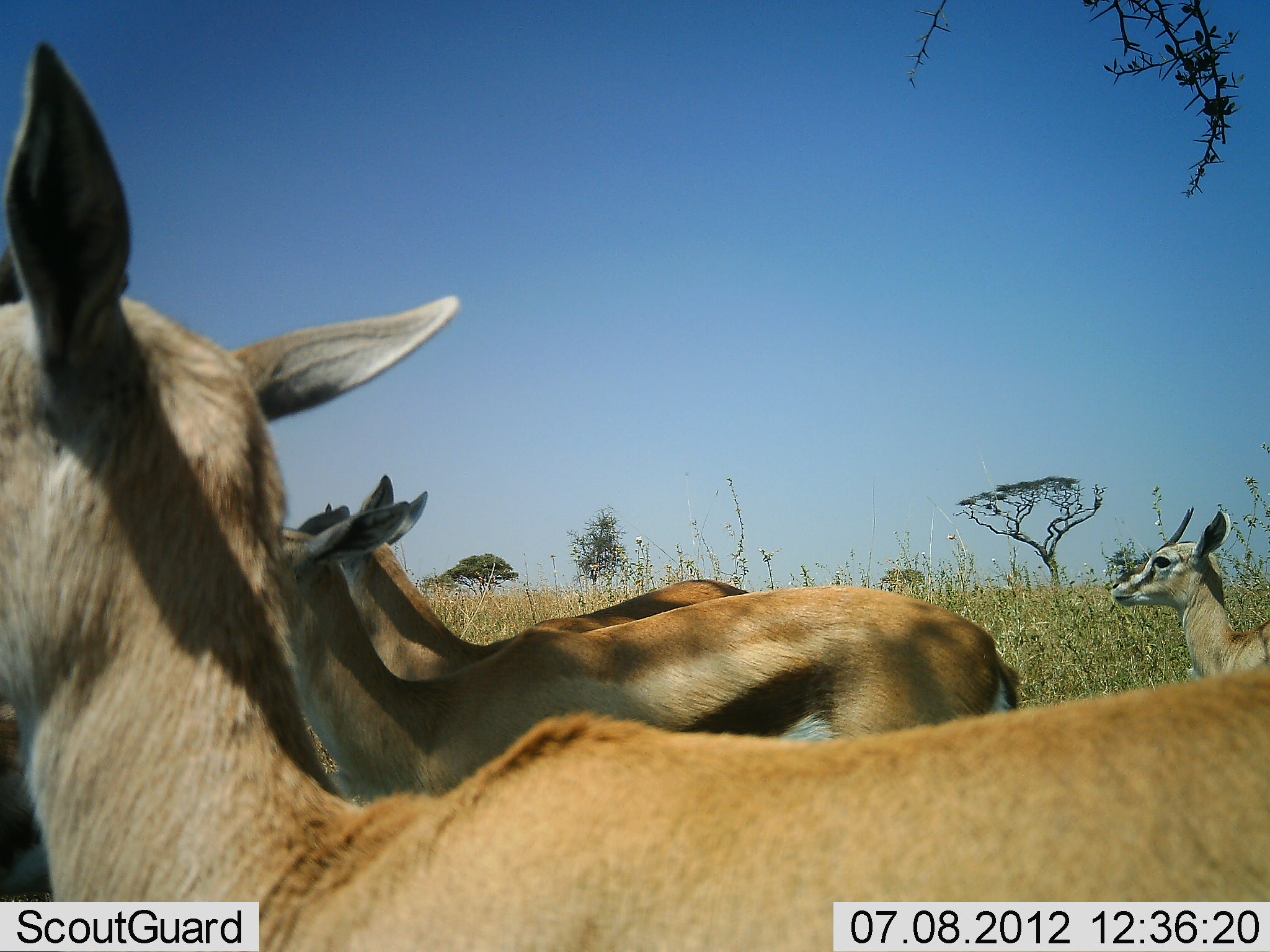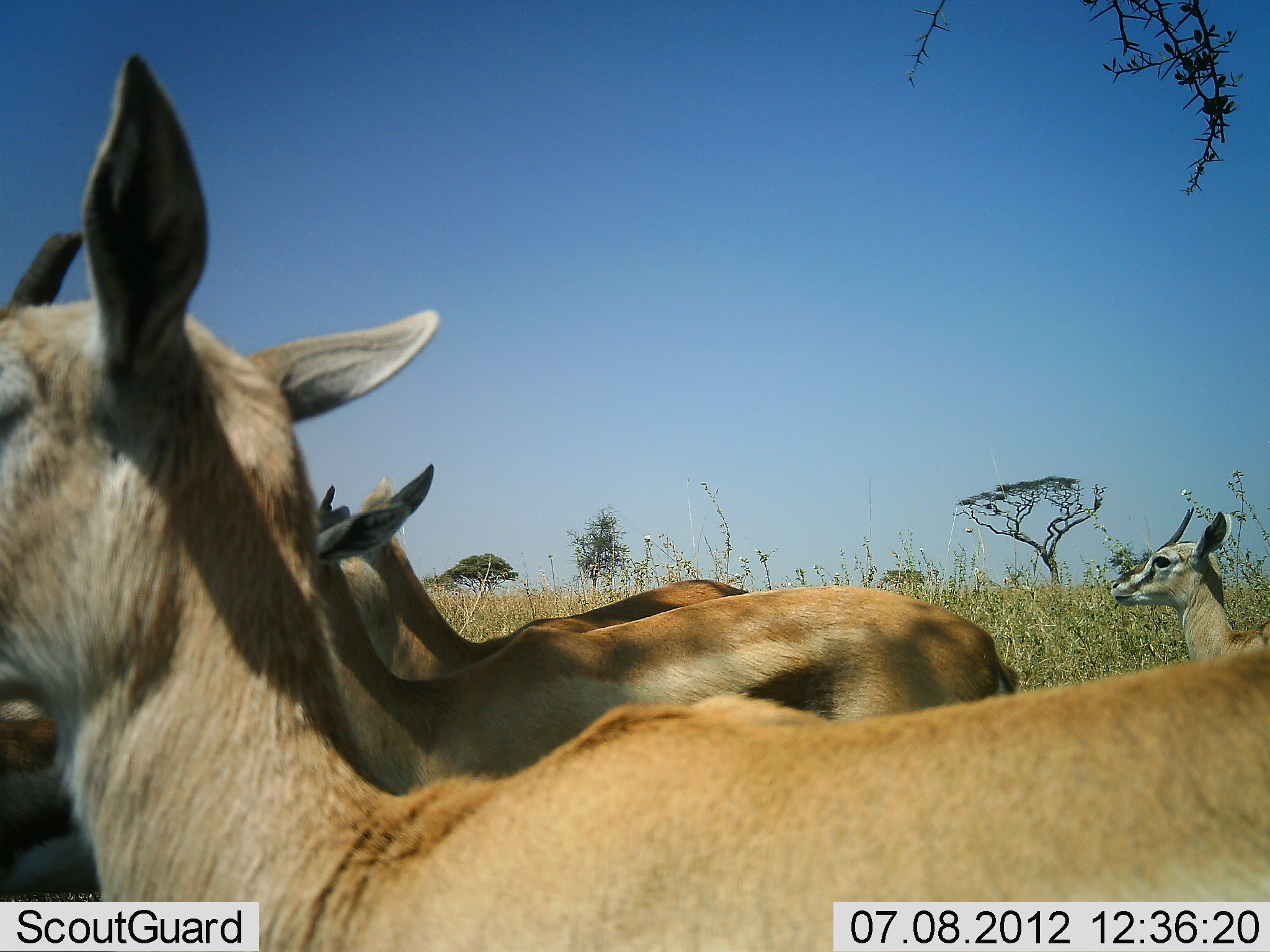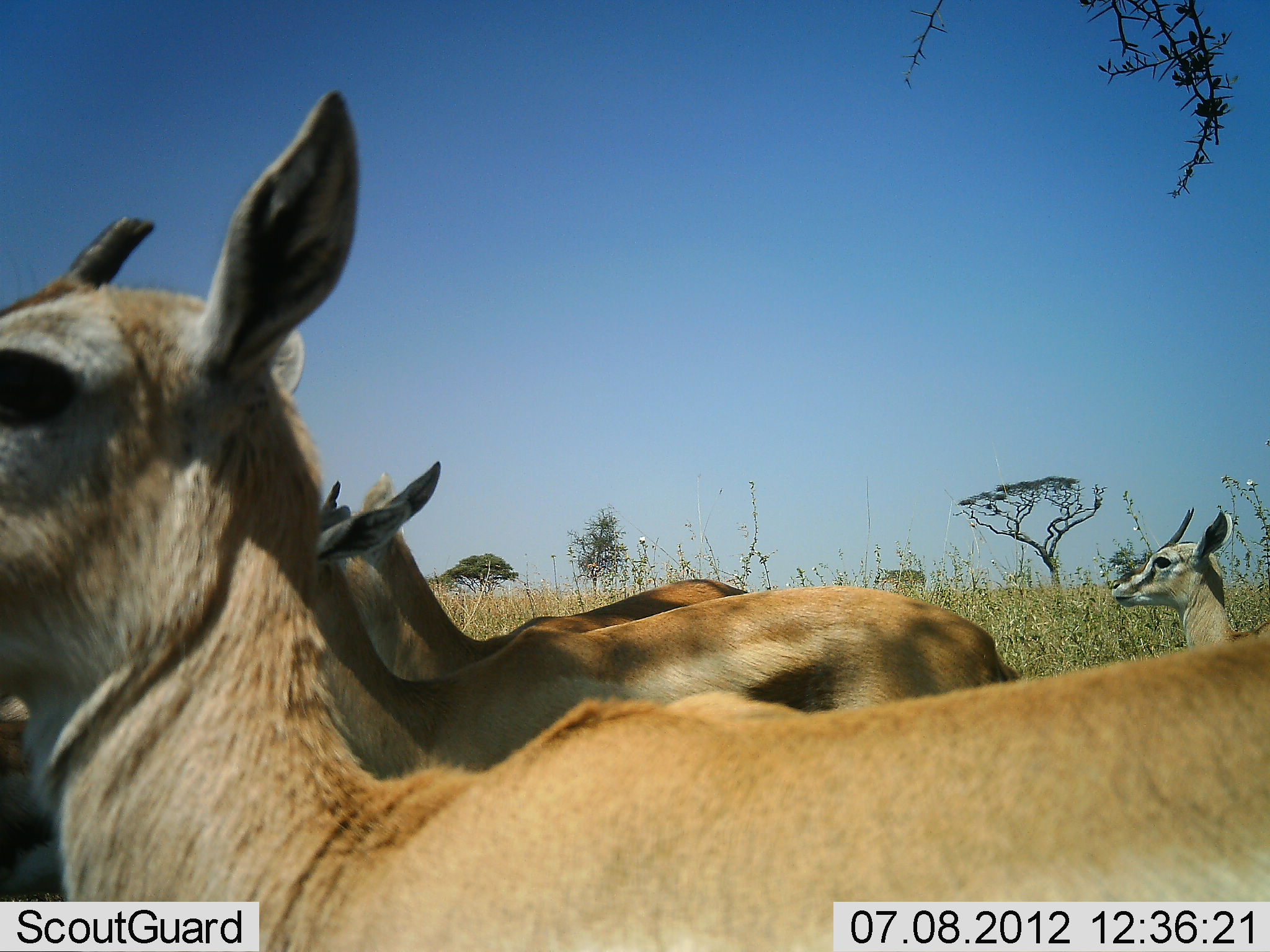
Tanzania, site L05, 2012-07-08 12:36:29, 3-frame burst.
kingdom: Animalia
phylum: Chordata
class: Mammalia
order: Artiodactyla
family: Bovidae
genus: Eudorcas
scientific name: Eudorcas thomsonii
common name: thomson's gazelle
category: gazellethomsons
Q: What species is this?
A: Gazellethomsons (thomson's gazelle) (Eudorcas thomsonii).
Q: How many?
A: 5.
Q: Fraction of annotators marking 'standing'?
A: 90%.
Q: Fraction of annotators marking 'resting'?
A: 0%.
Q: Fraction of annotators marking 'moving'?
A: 10%.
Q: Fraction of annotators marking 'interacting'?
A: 10%.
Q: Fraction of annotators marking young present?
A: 0%.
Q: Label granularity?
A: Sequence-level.